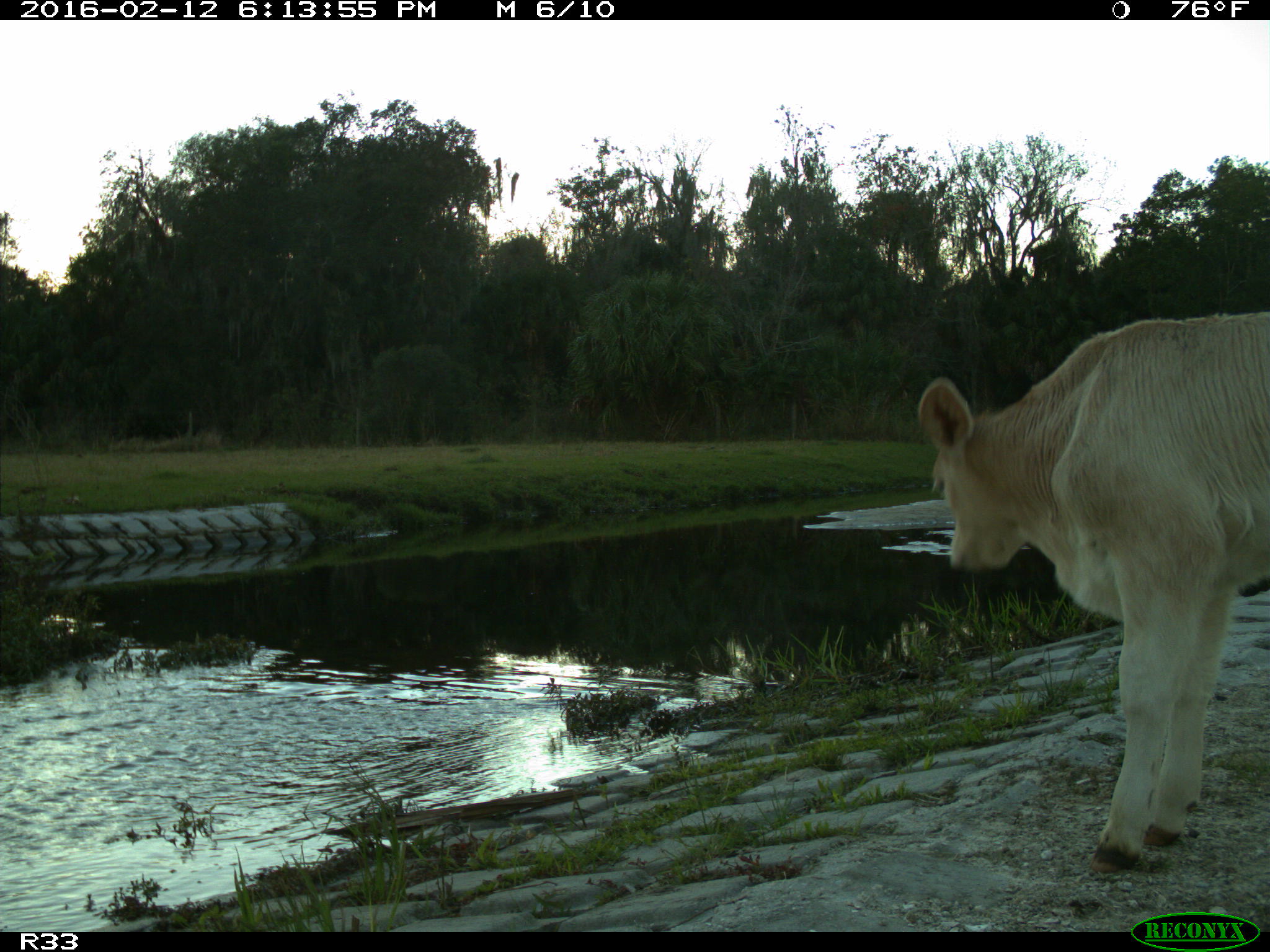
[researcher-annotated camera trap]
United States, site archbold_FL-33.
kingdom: Animalia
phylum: Chordata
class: Mammalia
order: Artiodactyla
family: Bovidae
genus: Bos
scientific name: Bos taurus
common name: domestic cow